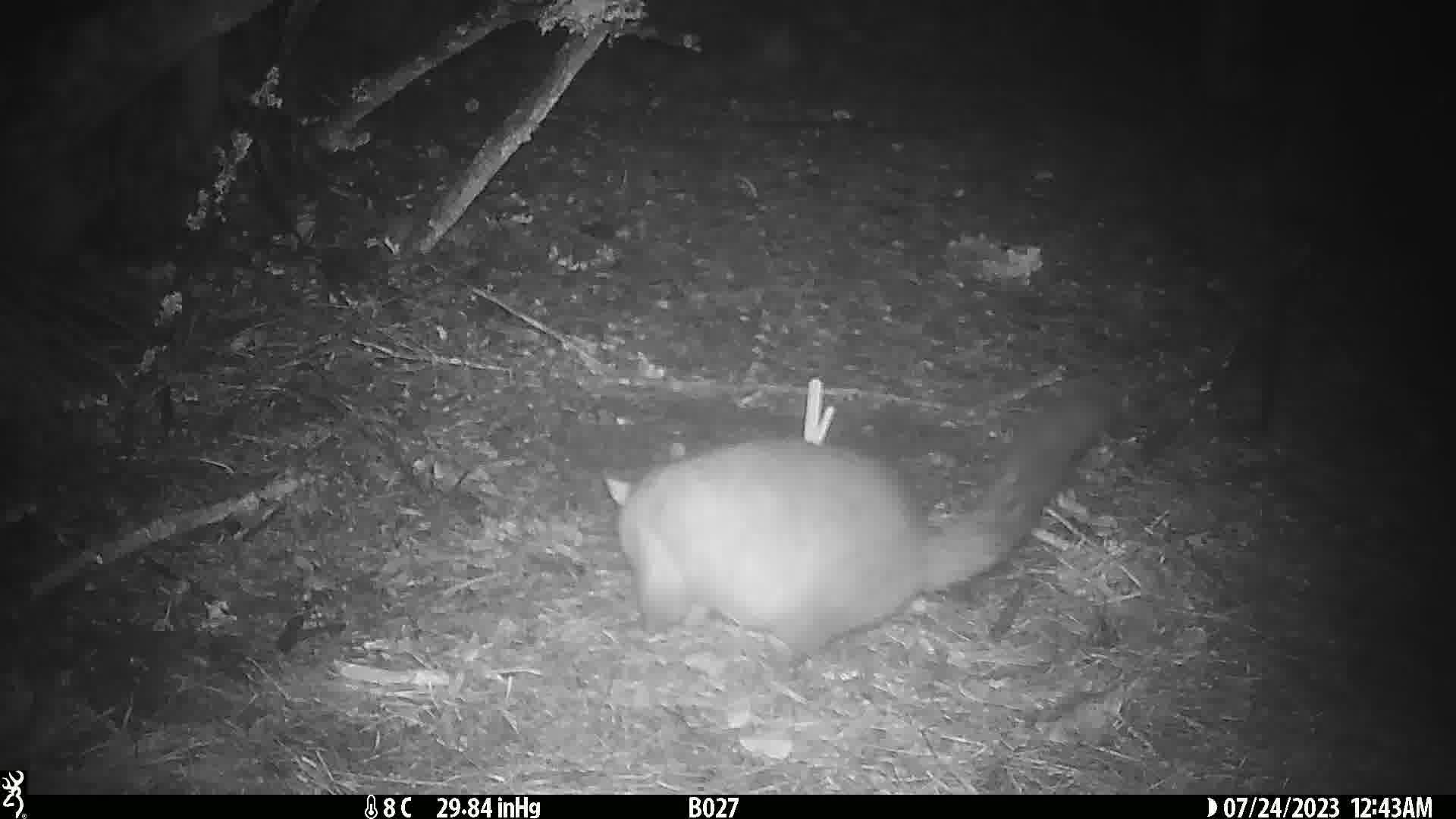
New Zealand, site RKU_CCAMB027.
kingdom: Animalia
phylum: Chordata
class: Mammalia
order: Diprotodontia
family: Phalangeridae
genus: Trichosurus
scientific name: Trichosurus vulpecula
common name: common brushtail possum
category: possum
Possum (common brushtail possum) (Trichosurus vulpecula).